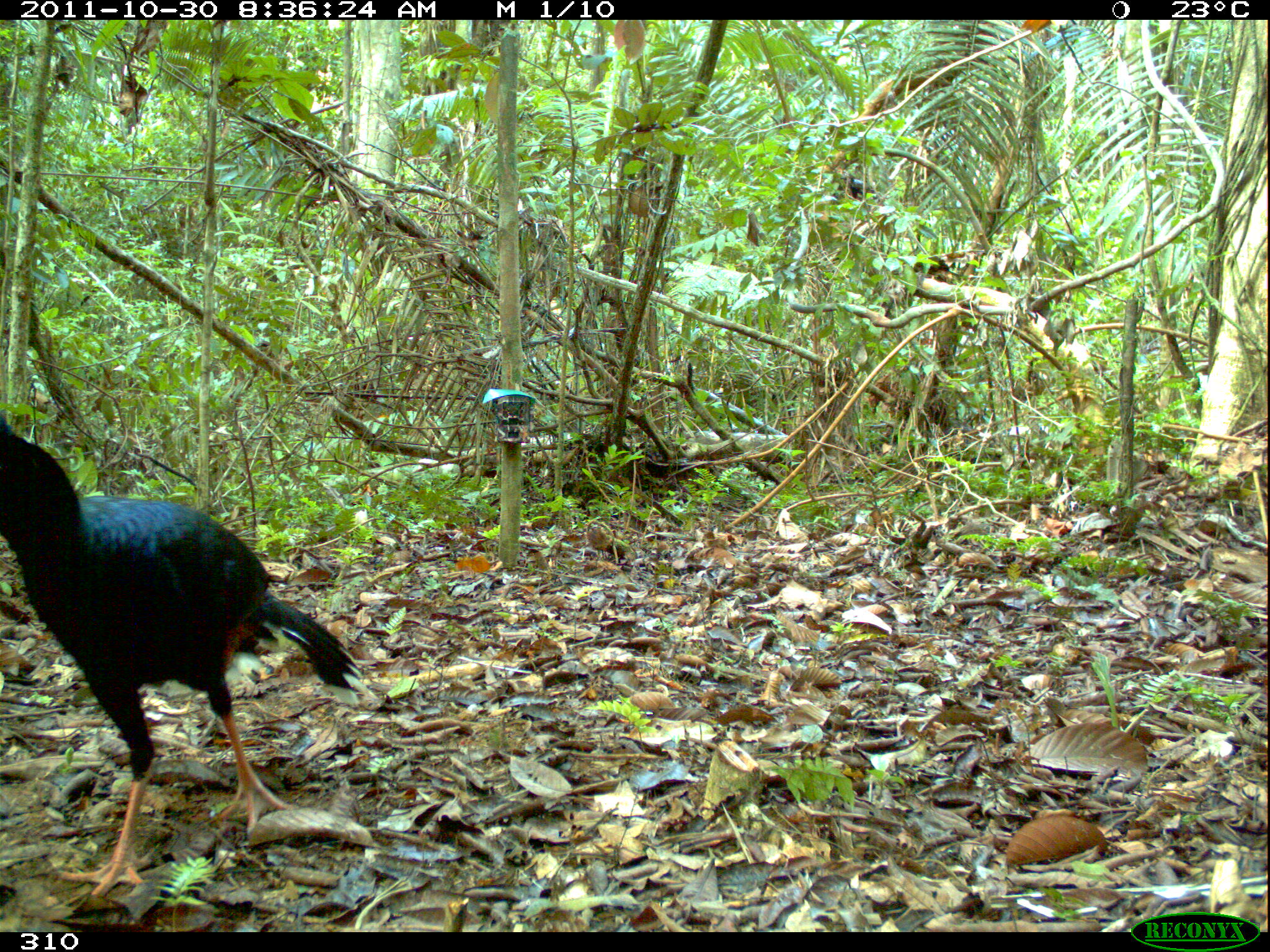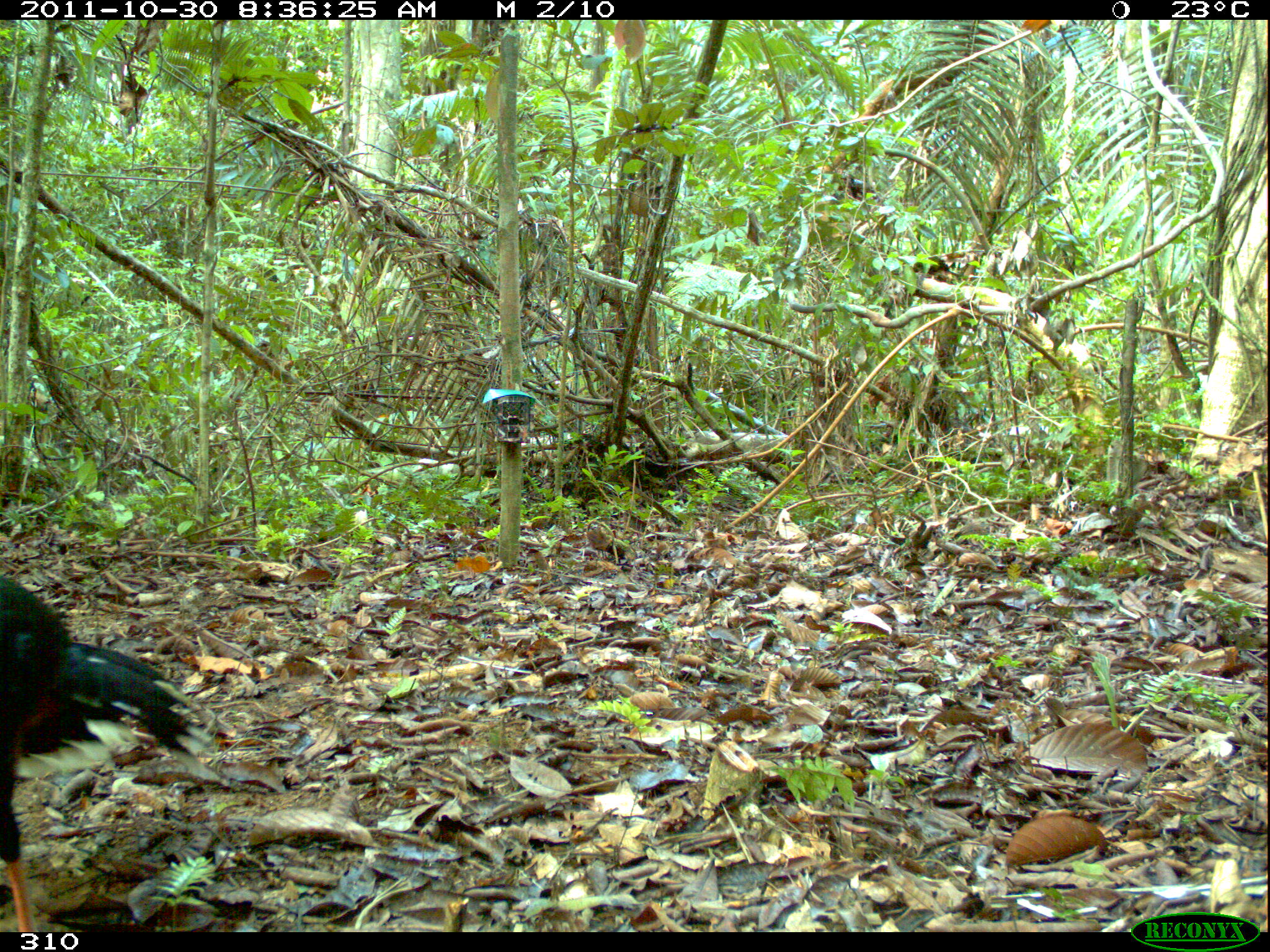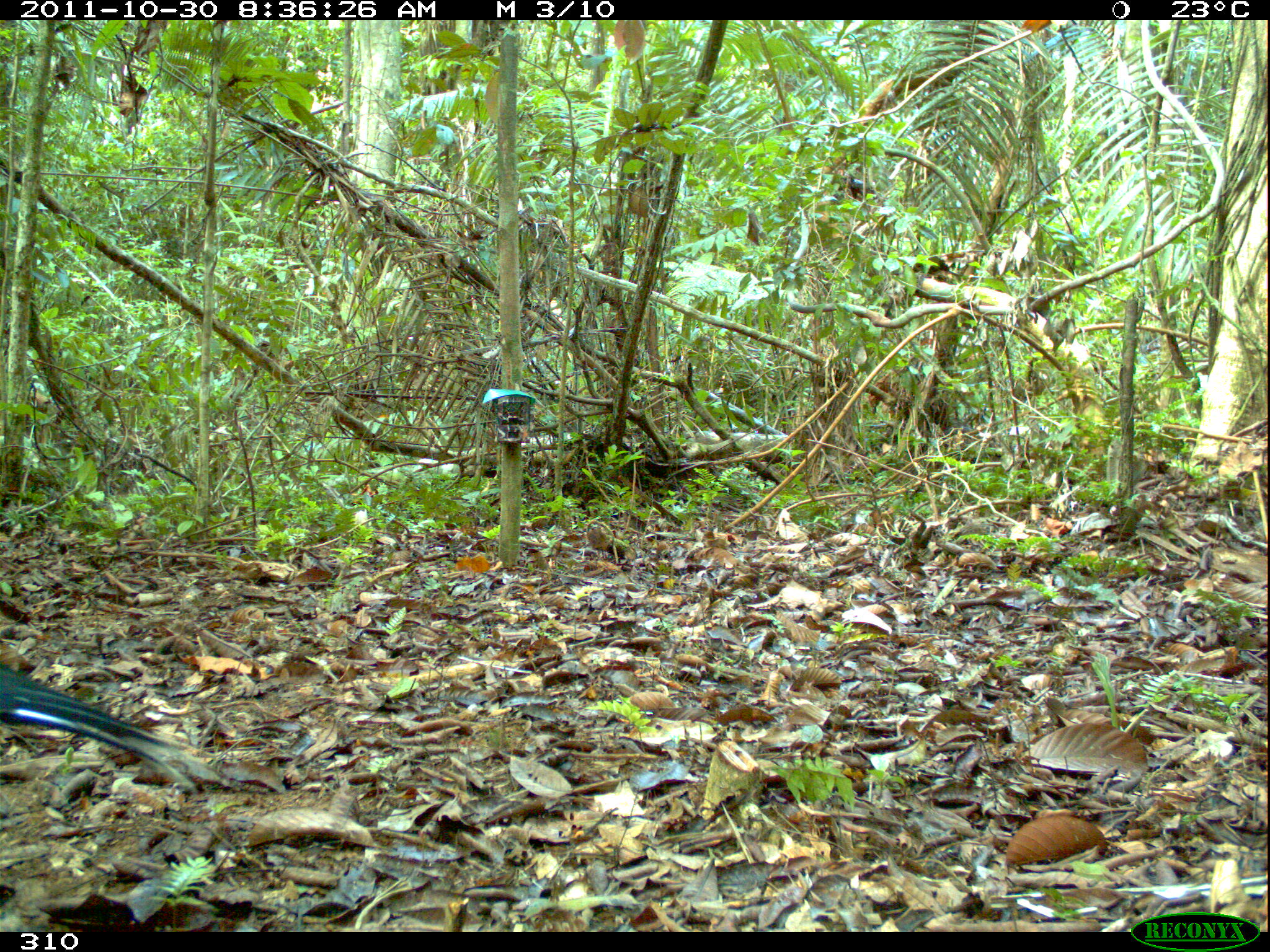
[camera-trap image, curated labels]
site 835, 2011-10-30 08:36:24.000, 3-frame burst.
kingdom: Animalia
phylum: Chordata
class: Aves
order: Galliformes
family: Cracidae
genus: Mitu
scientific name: Mitu tuberosum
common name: razor-billed curassow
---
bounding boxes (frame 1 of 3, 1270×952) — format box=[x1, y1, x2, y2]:
mitu tuberosum: box=[0, 414, 369, 898]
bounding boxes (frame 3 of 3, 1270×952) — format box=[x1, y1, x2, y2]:
mitu tuberosum: box=[0, 664, 212, 790]